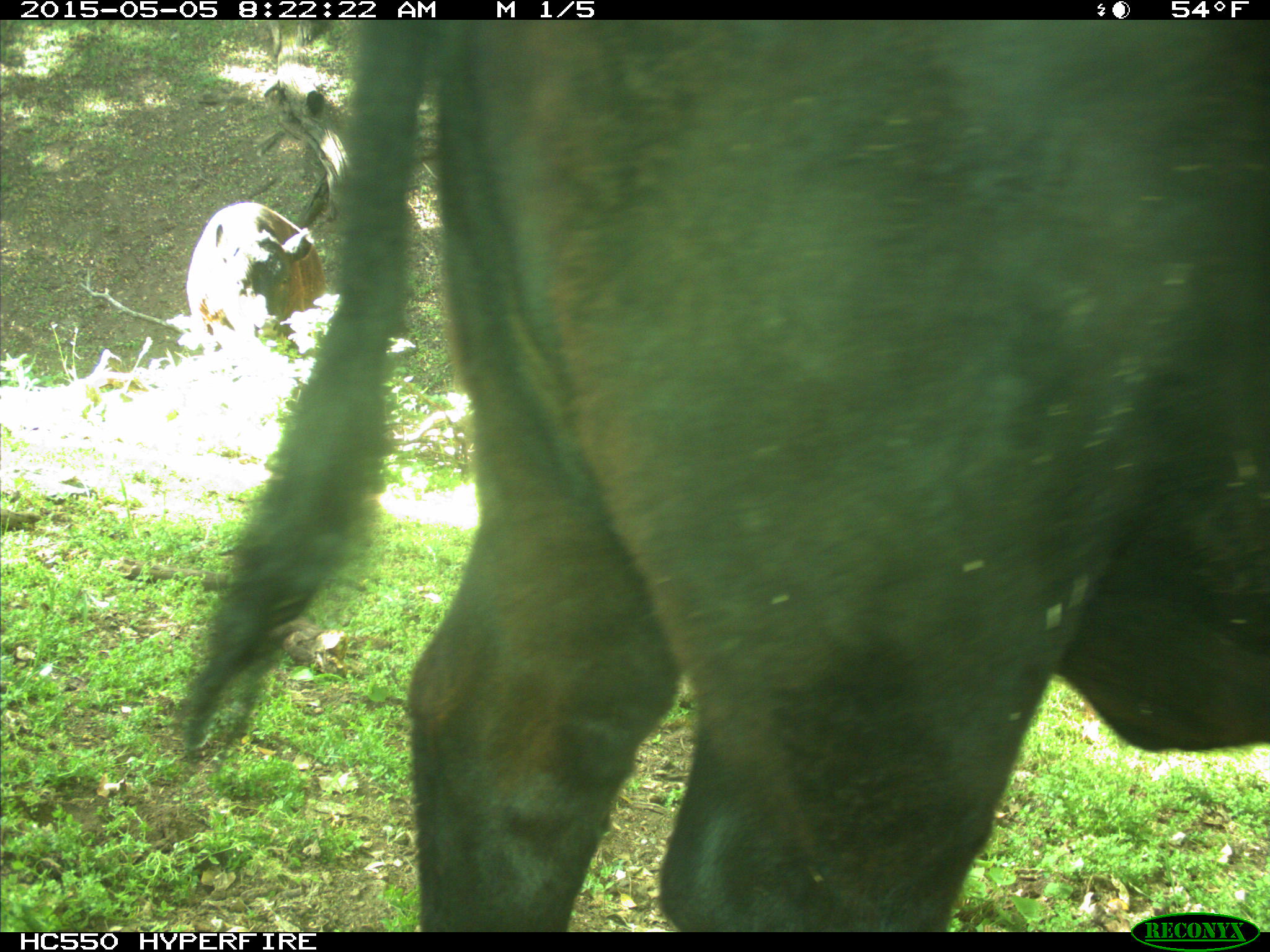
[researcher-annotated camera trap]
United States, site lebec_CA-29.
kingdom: Animalia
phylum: Chordata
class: Mammalia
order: Artiodactyla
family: Bovidae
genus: Bos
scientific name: Bos taurus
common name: domestic cow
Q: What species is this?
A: Bos taurus (domestic cow).